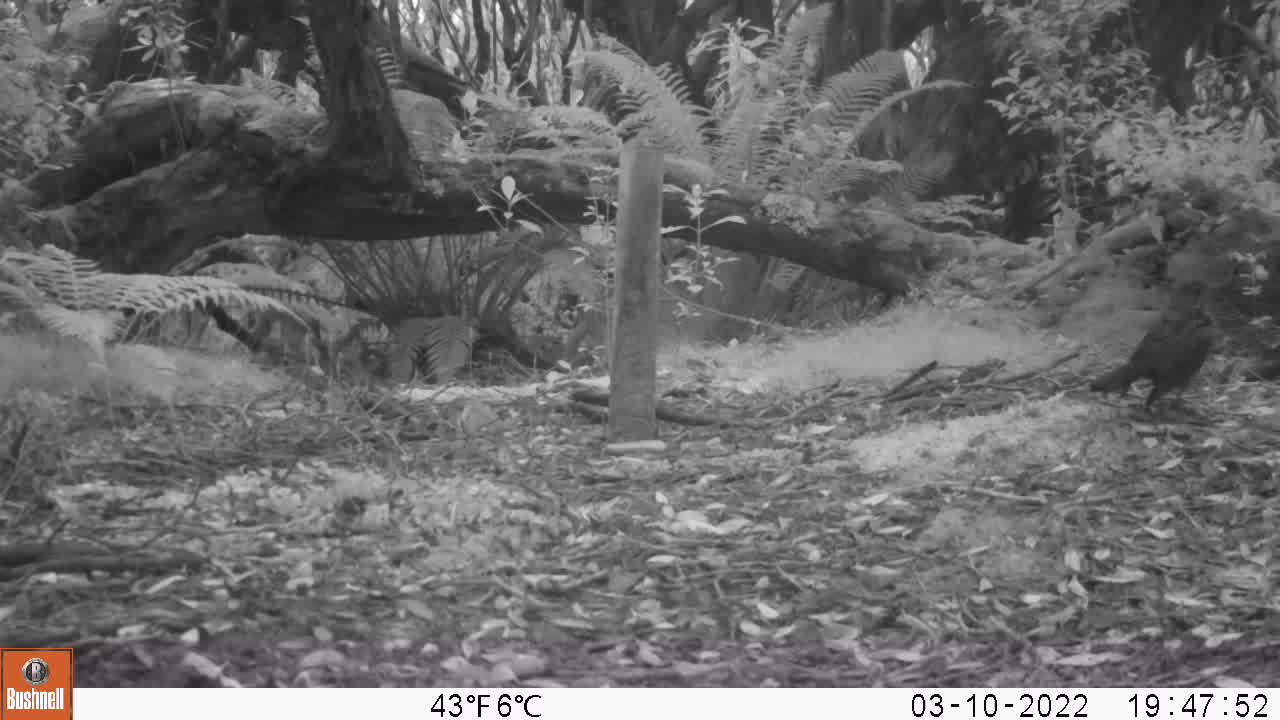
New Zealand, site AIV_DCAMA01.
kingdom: Animalia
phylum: Chordata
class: Aves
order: Passeriformes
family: Turdidae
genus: Turdus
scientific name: Turdus merula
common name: eurasian blackbird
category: blackbird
Blackbird (eurasian blackbird) (Turdus merula).